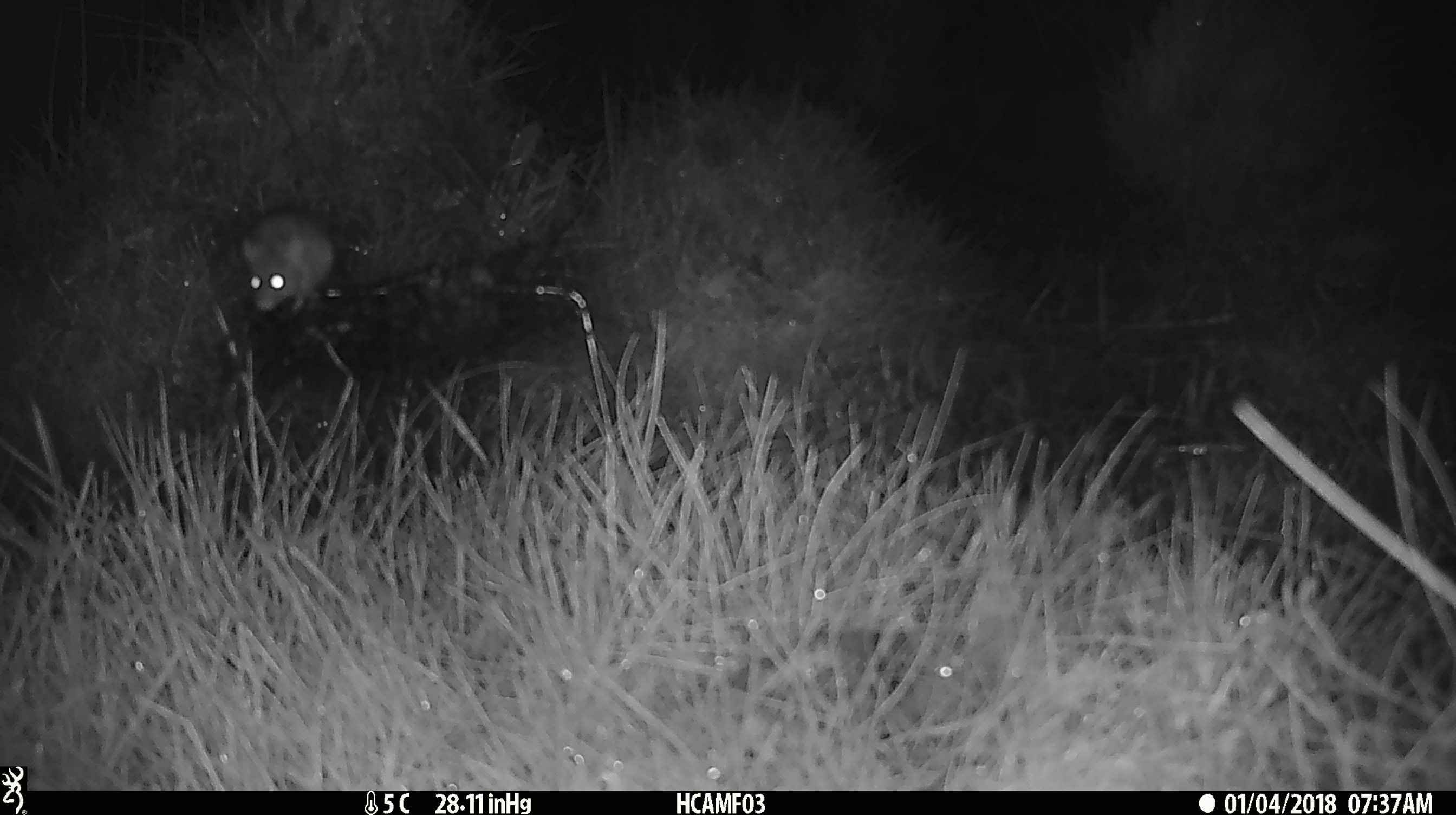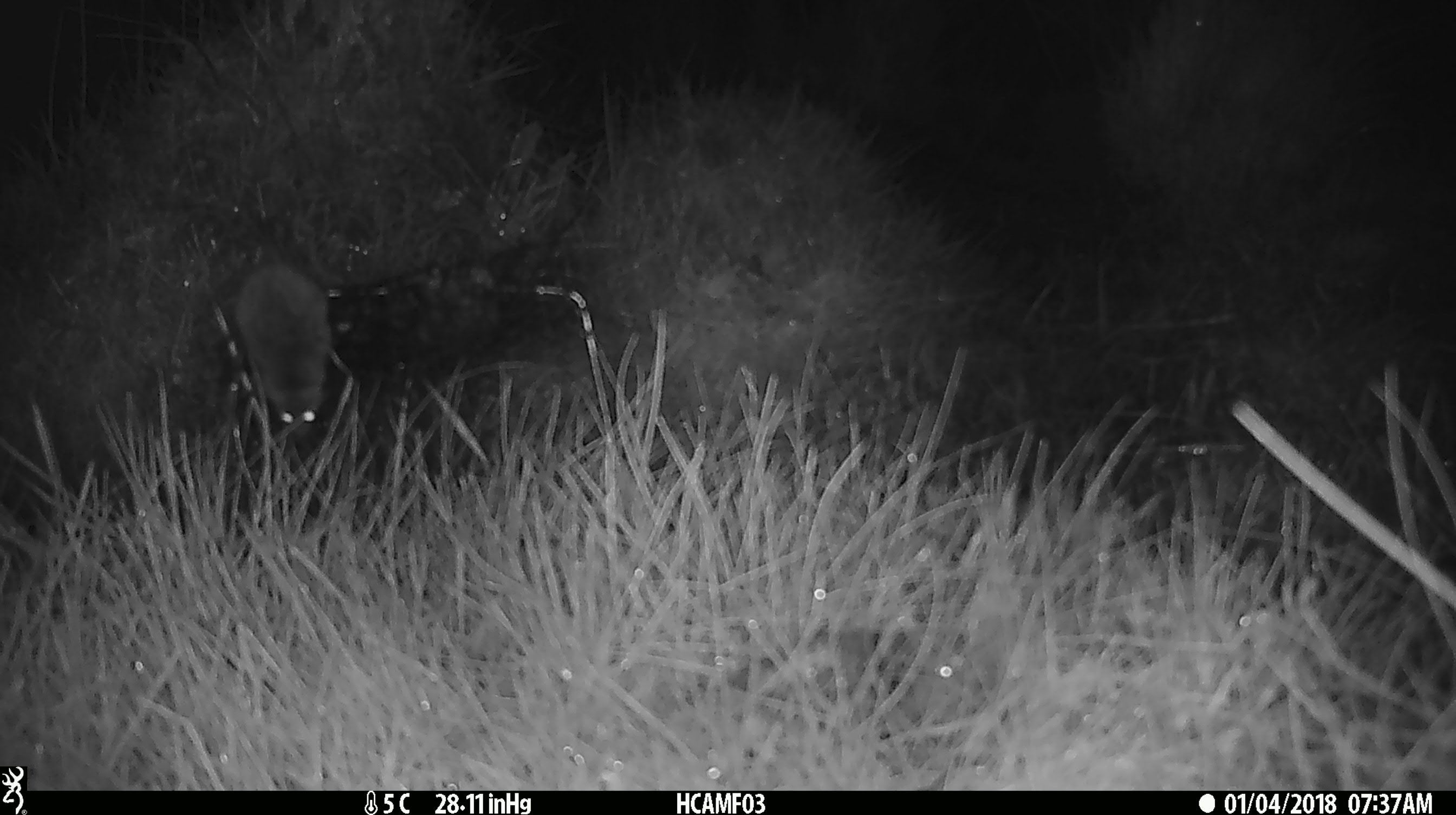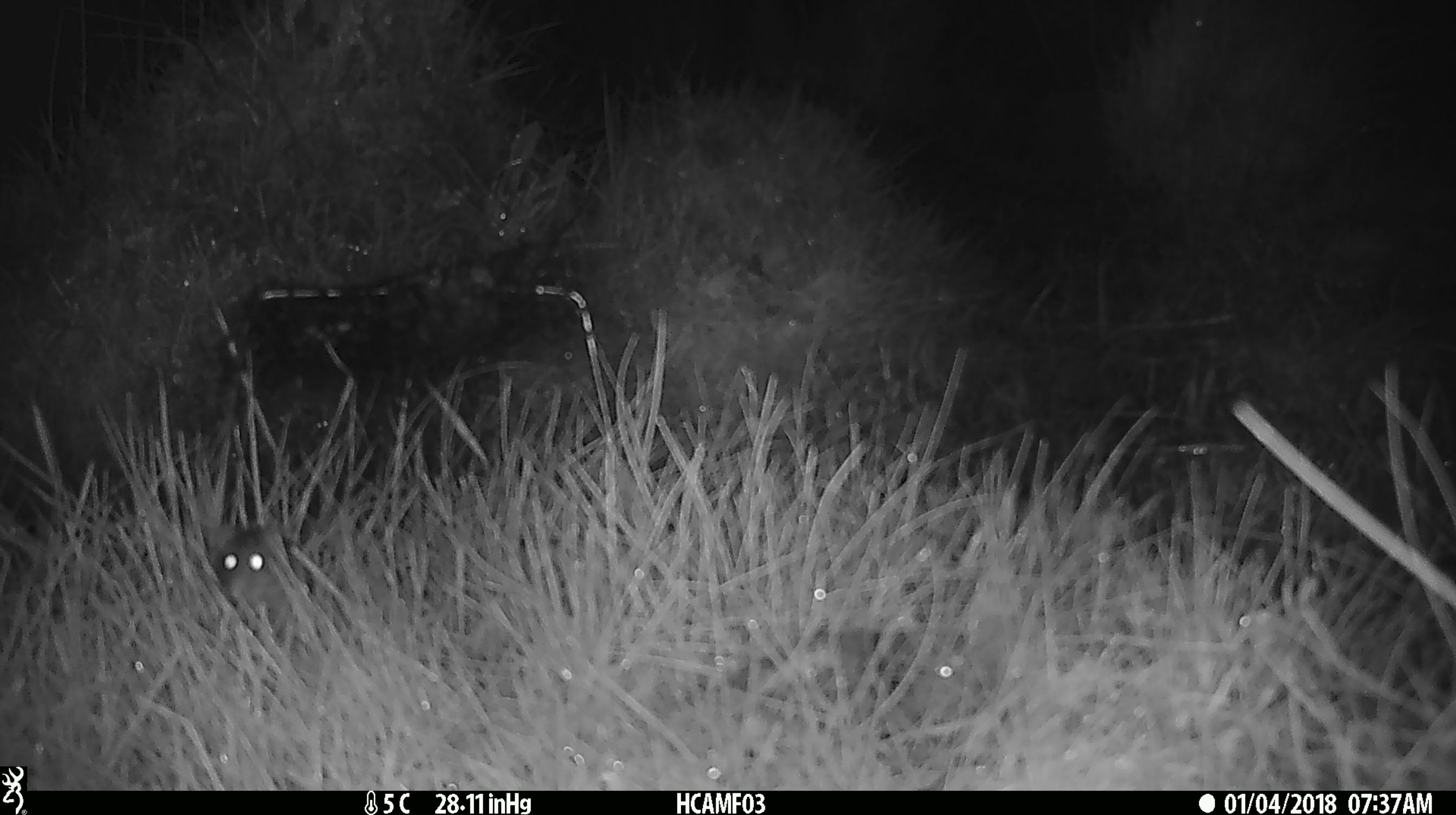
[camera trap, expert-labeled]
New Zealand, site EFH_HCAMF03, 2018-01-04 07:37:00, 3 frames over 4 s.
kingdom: Animalia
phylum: Chordata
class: Mammalia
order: Rodentia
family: Muridae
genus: Mus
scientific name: Mus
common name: mouse